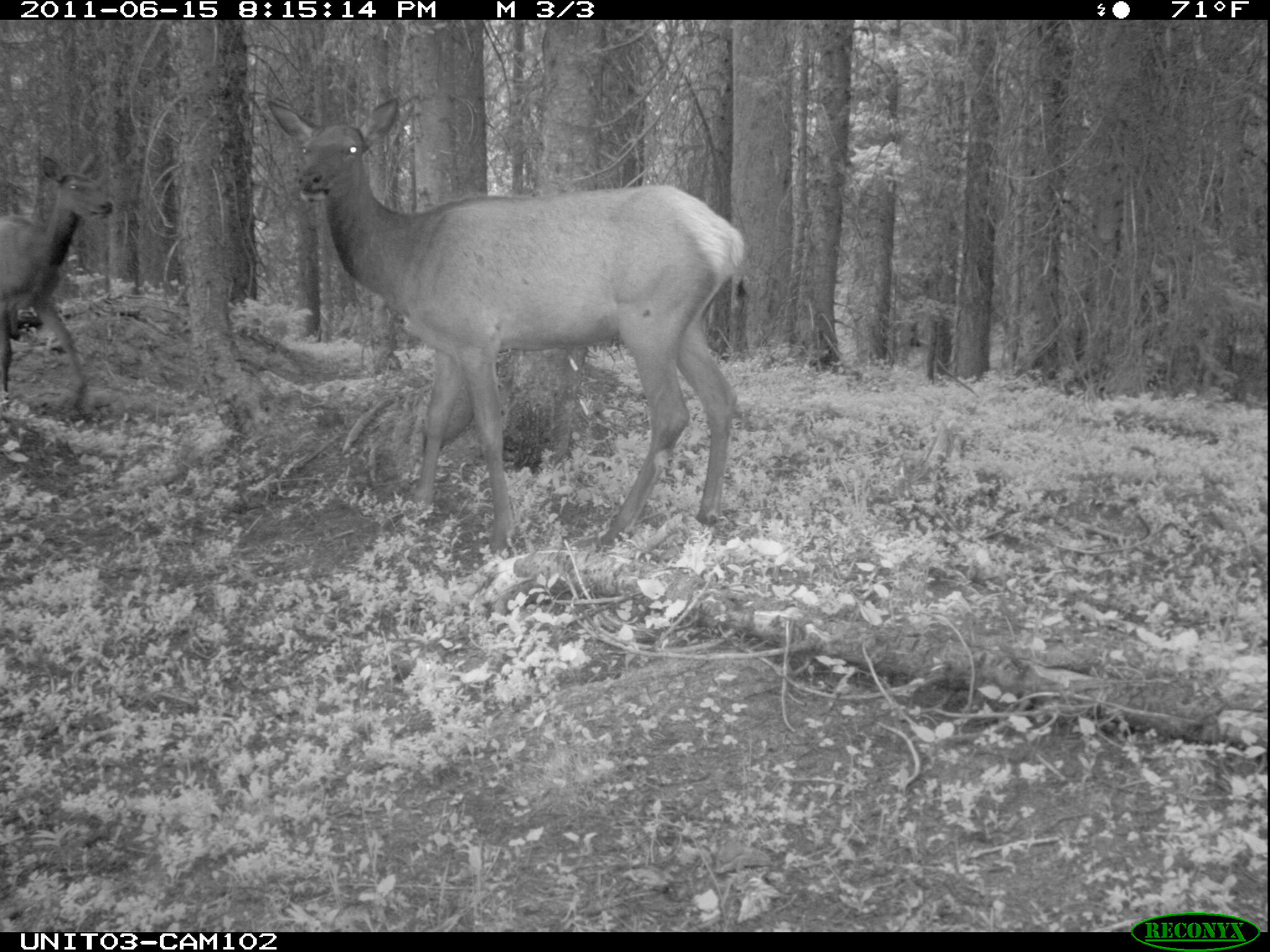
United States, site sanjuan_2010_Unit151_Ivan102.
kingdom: Animalia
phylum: Chordata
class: Mammalia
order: Artiodactyla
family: Cervidae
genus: Cervus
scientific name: Cervus elaphus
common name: red deer